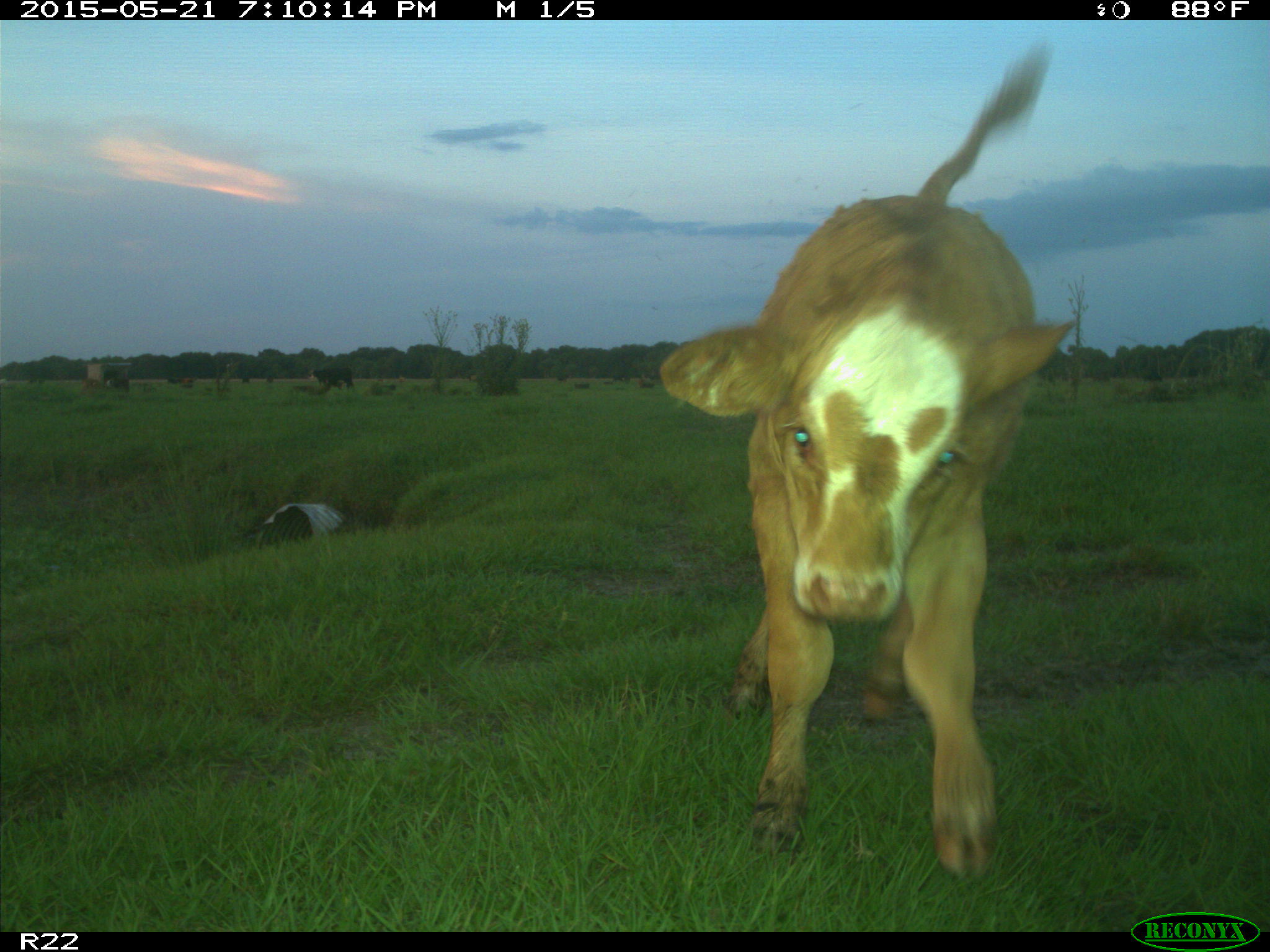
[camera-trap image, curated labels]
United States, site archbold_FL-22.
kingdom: Animalia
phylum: Chordata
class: Mammalia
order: Artiodactyla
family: Bovidae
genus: Bos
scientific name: Bos taurus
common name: domestic cow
Bos taurus (domestic cow).